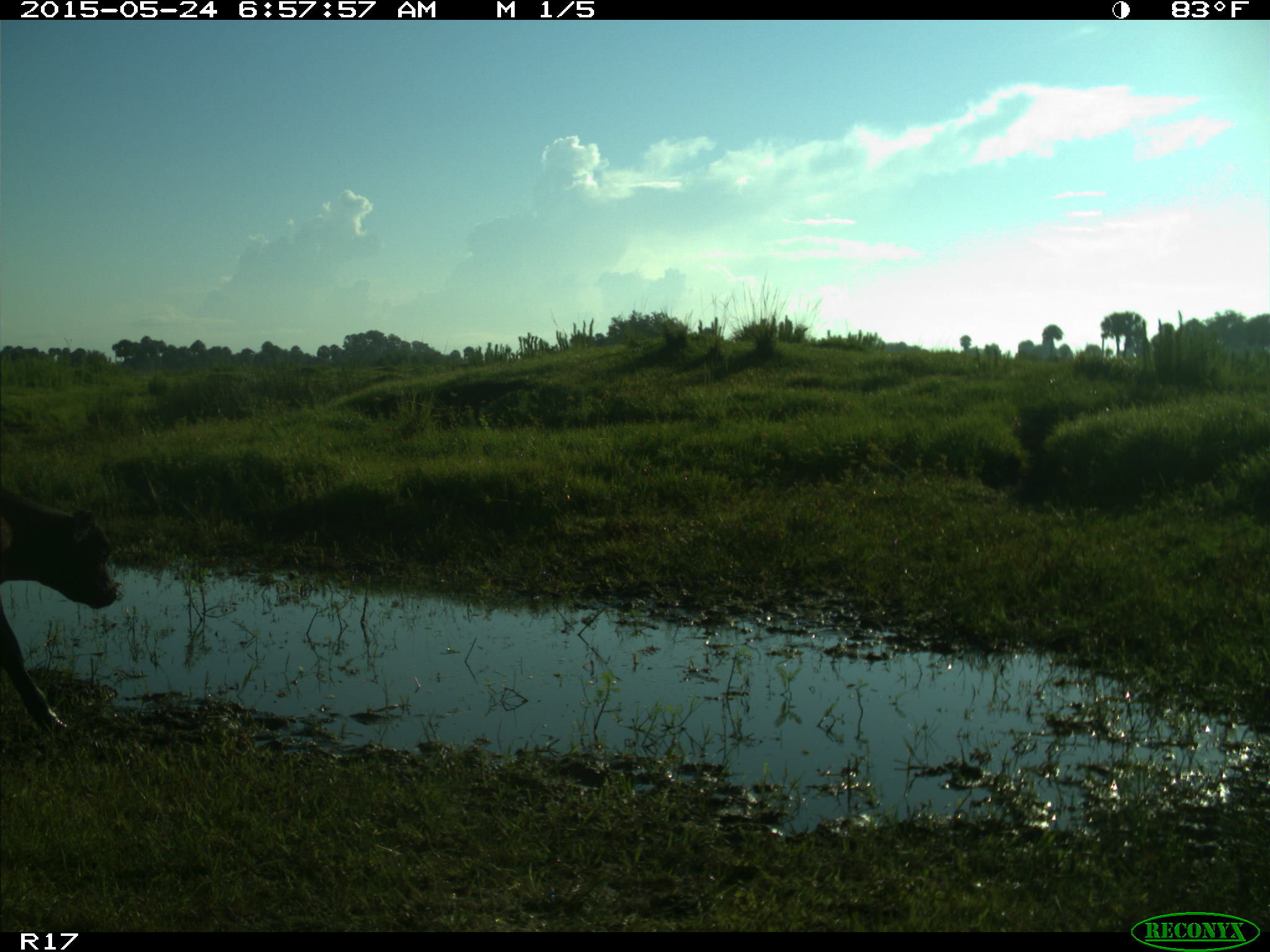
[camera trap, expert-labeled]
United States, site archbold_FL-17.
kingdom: Animalia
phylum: Chordata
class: Mammalia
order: Artiodactyla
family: Bovidae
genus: Bos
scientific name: Bos taurus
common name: domestic cow